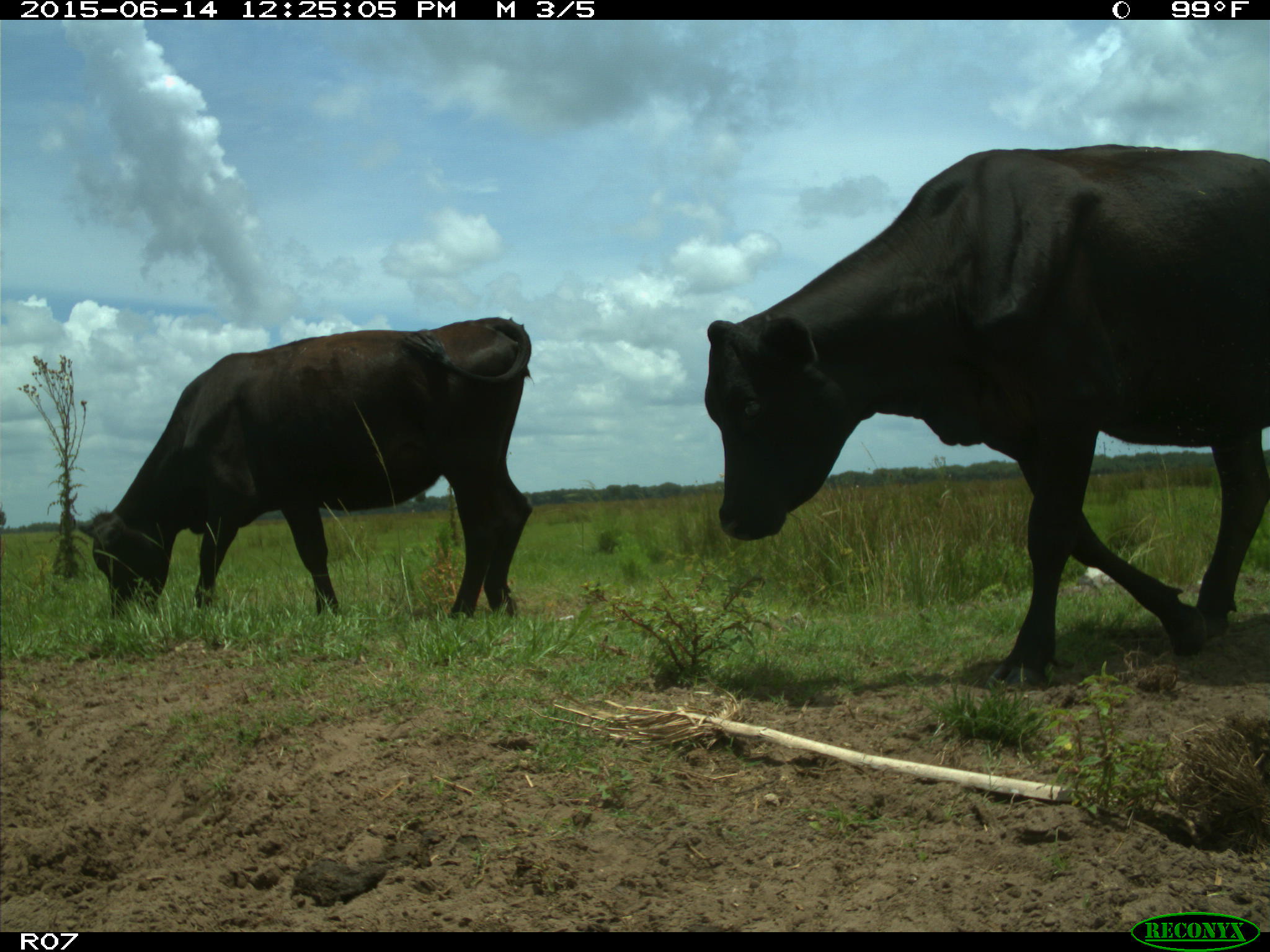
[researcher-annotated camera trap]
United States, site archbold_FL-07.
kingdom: Animalia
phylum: Chordata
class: Mammalia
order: Artiodactyla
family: Bovidae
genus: Bos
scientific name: Bos taurus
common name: domestic cow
Bos taurus (domestic cow).